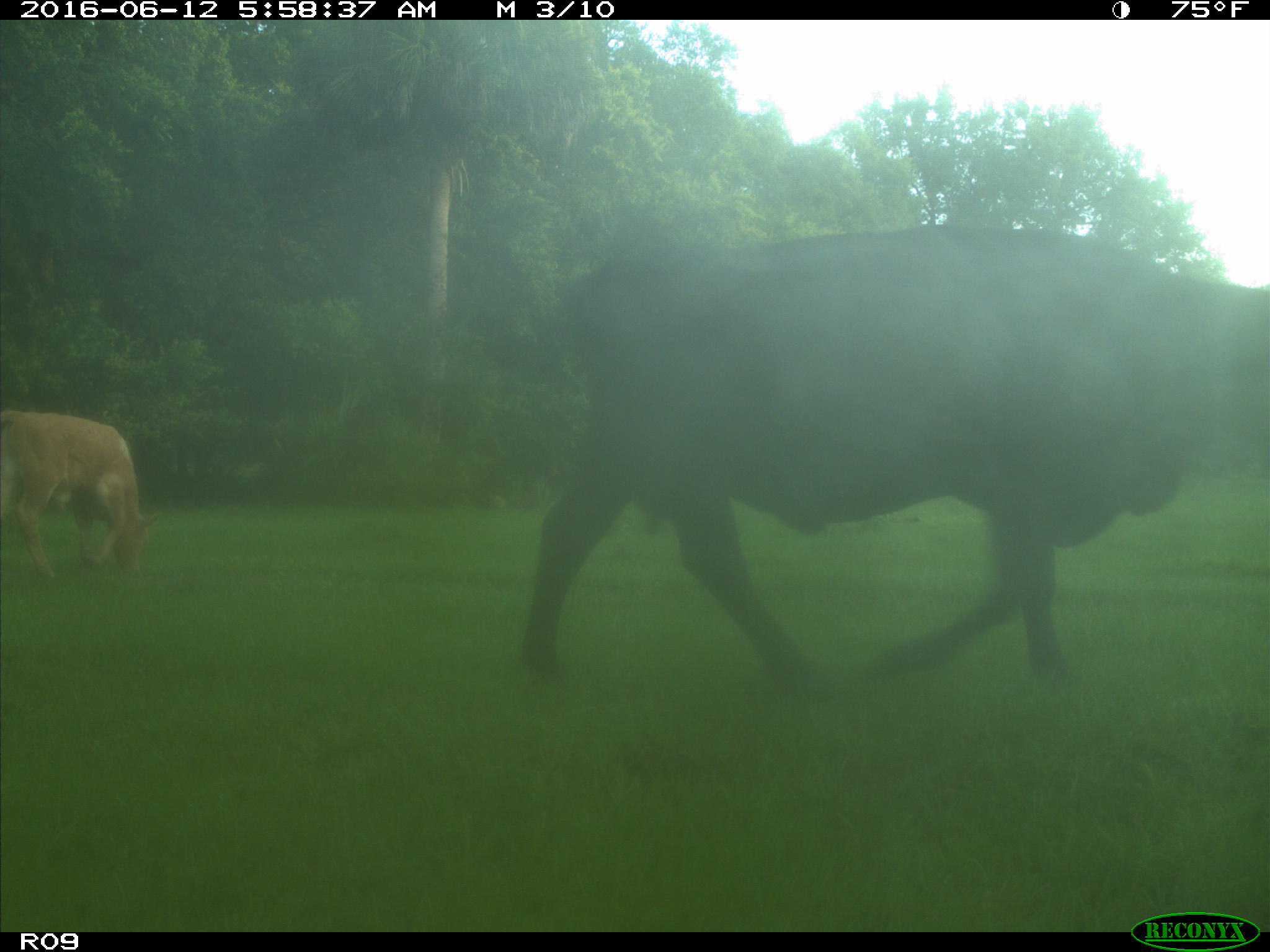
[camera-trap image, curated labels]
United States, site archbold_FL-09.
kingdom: Animalia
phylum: Chordata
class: Mammalia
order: Artiodactyla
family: Bovidae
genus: Bos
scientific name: Bos taurus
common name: domestic cow